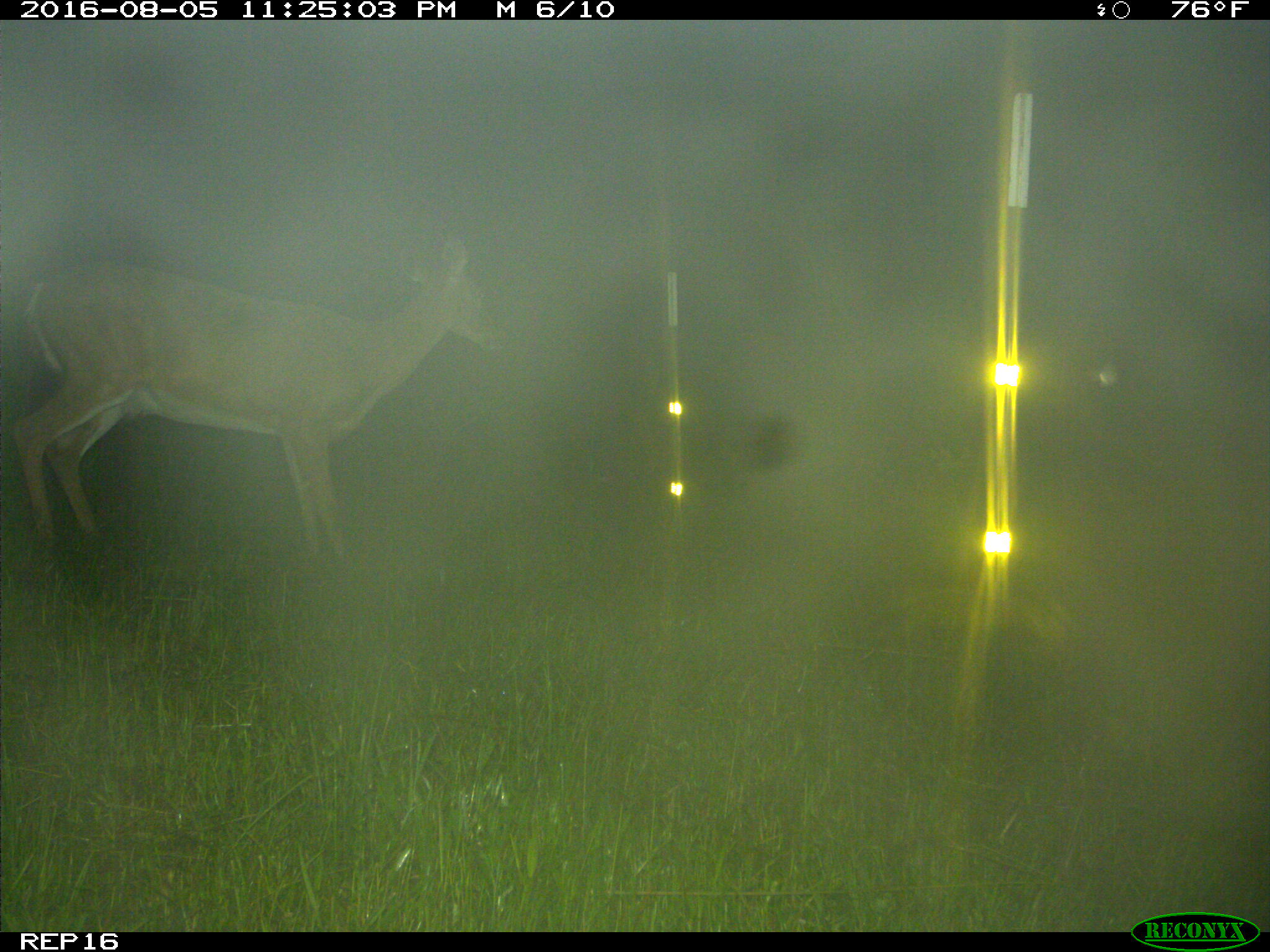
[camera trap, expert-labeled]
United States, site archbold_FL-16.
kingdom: Animalia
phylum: Chordata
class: Mammalia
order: Artiodactyla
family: Cervidae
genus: Odocoileus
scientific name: Odocoileus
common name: deer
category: unidentified deer